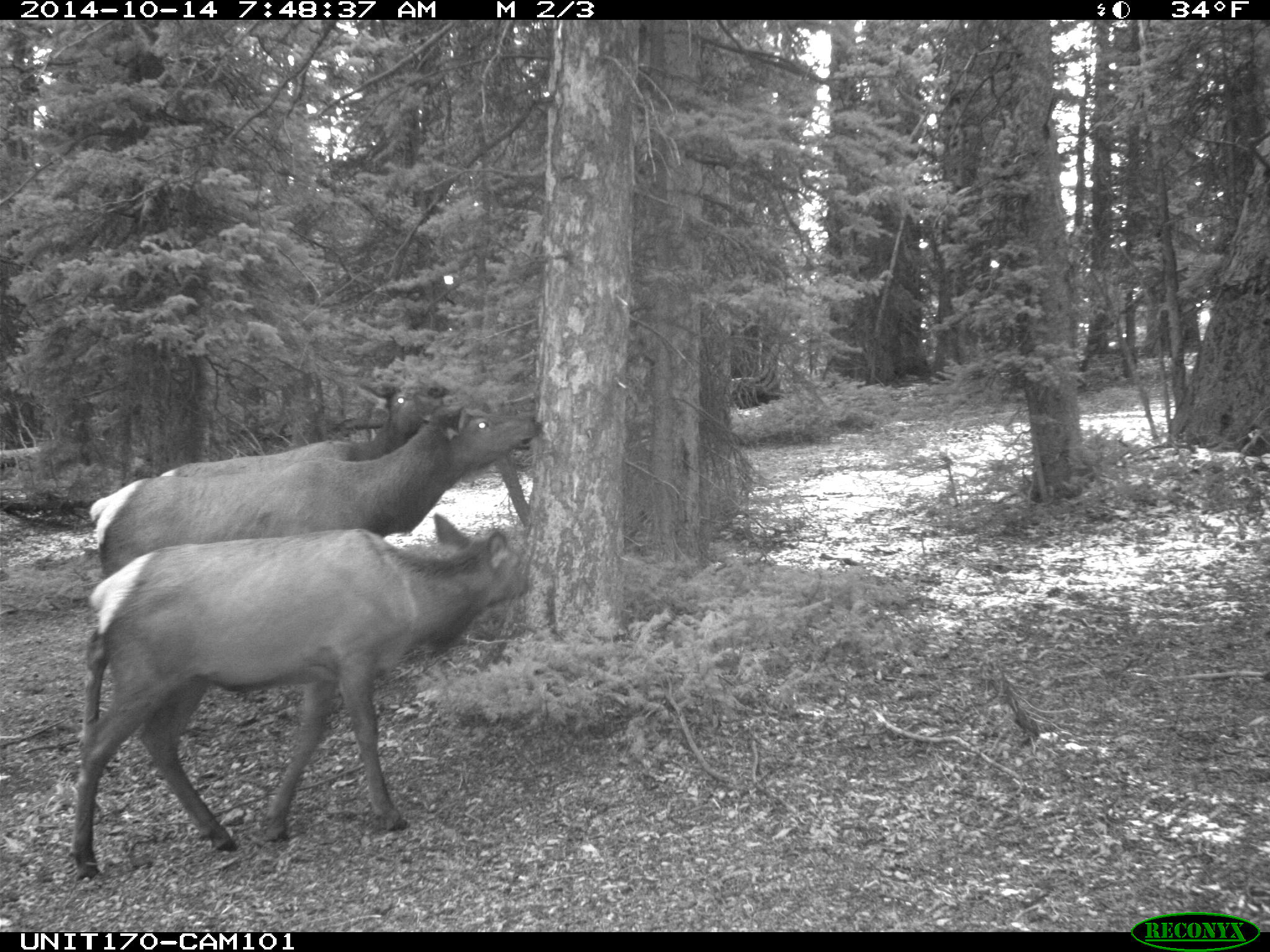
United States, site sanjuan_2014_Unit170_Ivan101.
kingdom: Animalia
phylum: Chordata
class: Mammalia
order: Artiodactyla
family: Cervidae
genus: Cervus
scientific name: Cervus elaphus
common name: red deer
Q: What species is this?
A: Cervus elaphus (red deer).